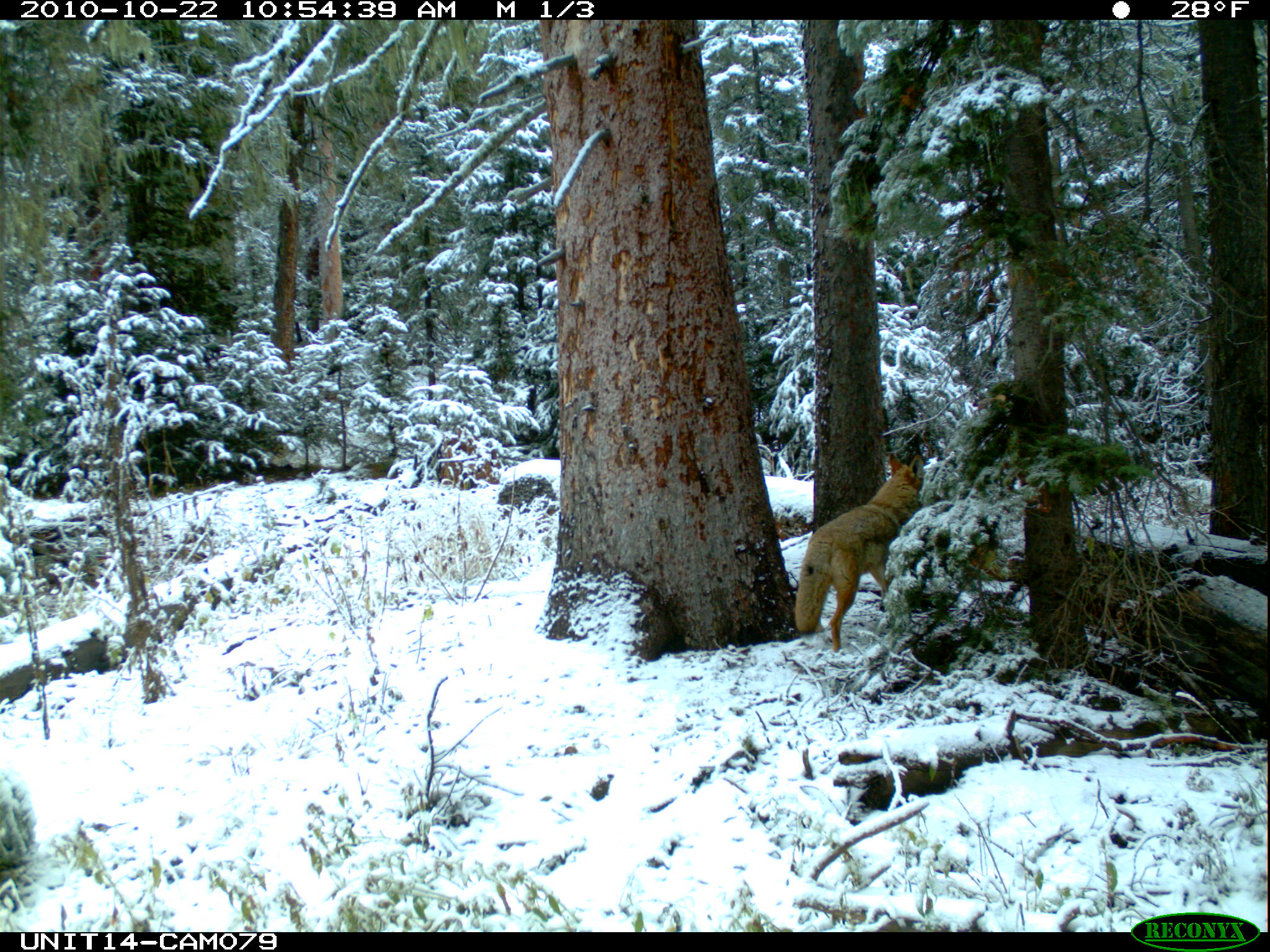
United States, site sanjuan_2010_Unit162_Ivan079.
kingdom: Animalia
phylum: Chordata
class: Mammalia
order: Carnivora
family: Canidae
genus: Canis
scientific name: Canis latrans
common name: coyote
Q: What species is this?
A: Canis latrans (coyote).